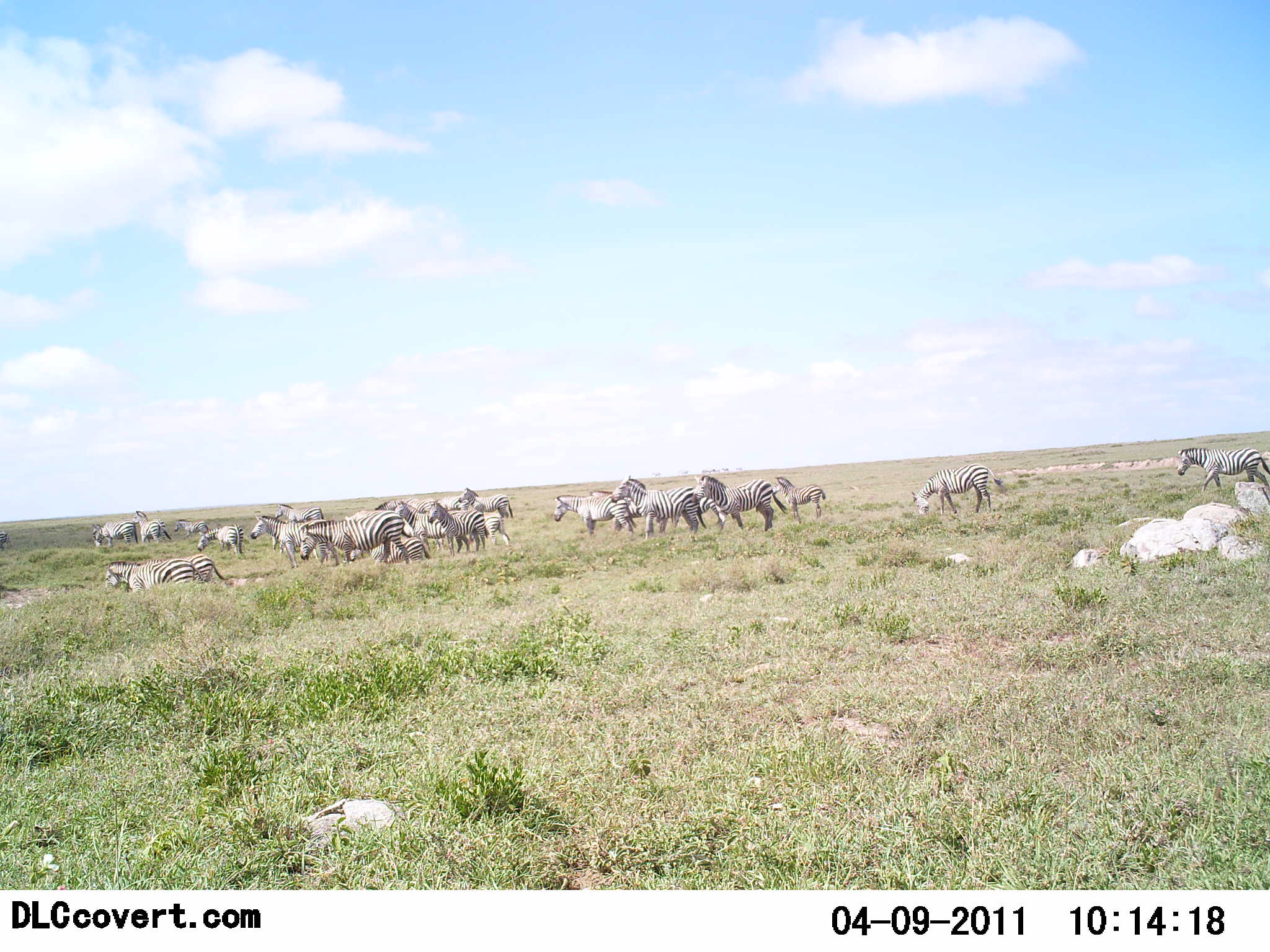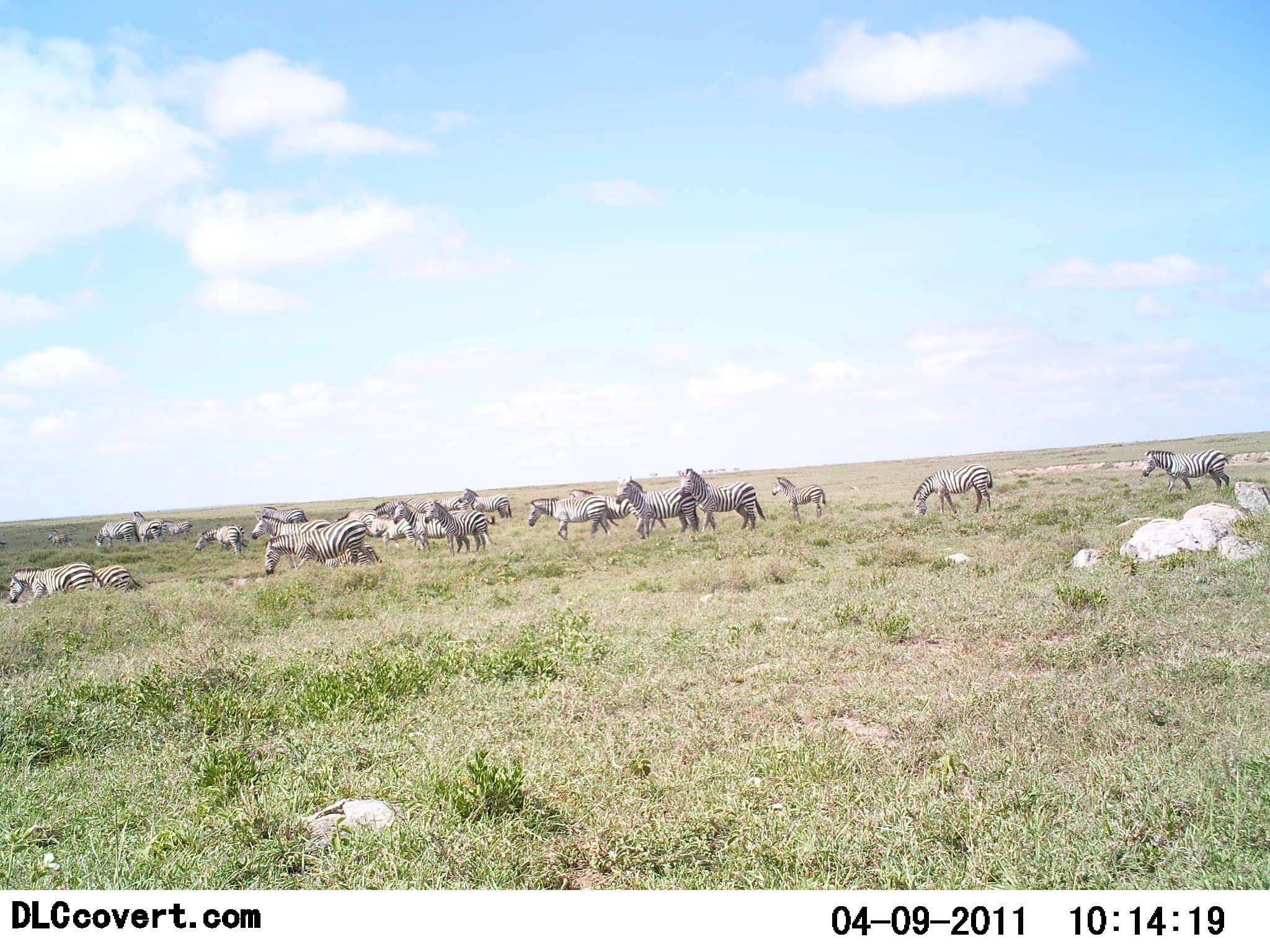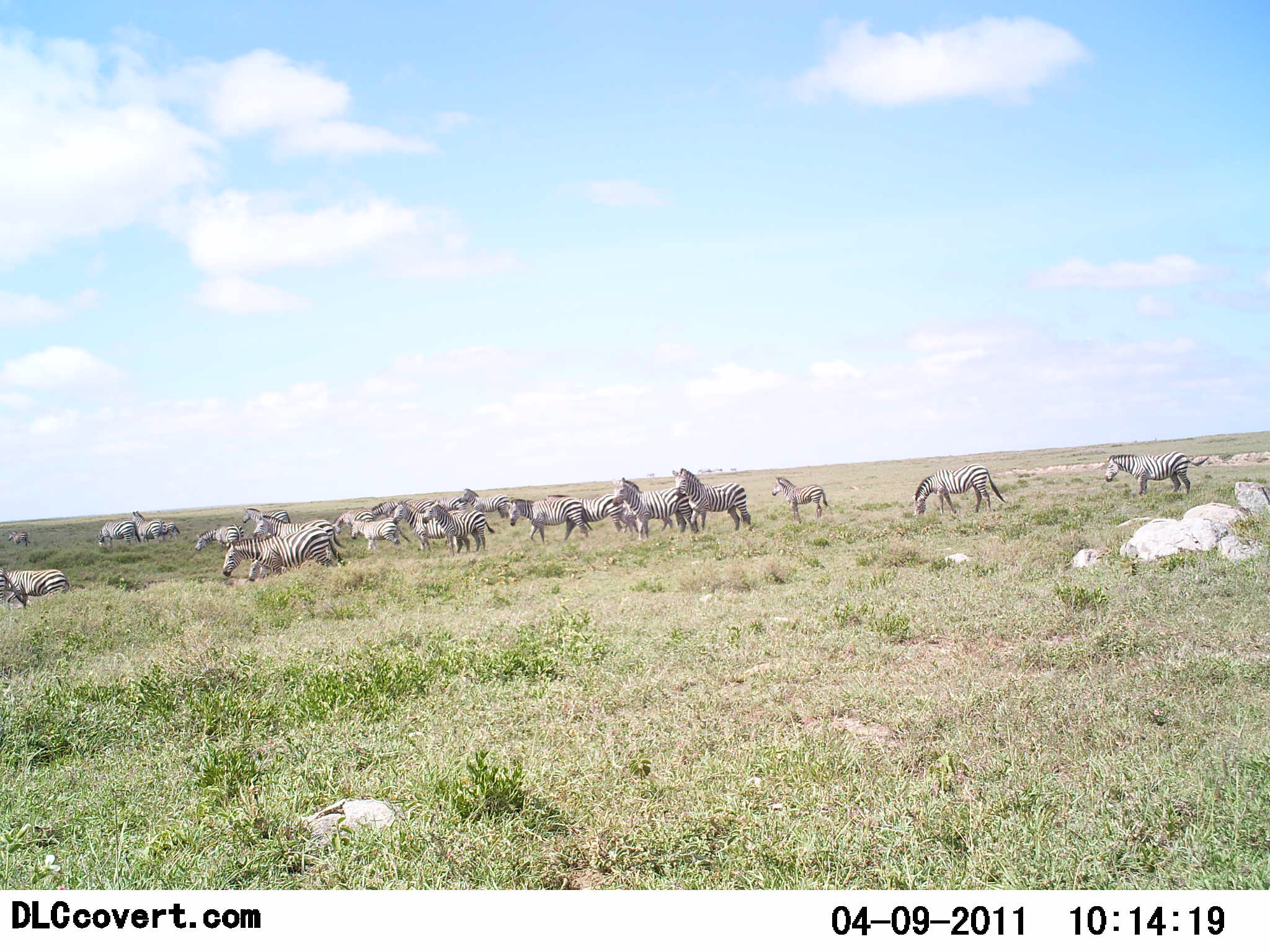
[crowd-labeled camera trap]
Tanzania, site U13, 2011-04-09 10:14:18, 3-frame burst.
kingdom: Animalia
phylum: Chordata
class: Mammalia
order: Perissodactyla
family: Equidae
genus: Equus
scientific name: Equus quagga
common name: plains zebra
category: zebra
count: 11-50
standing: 56%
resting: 25%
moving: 75%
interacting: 12%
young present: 12%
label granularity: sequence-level